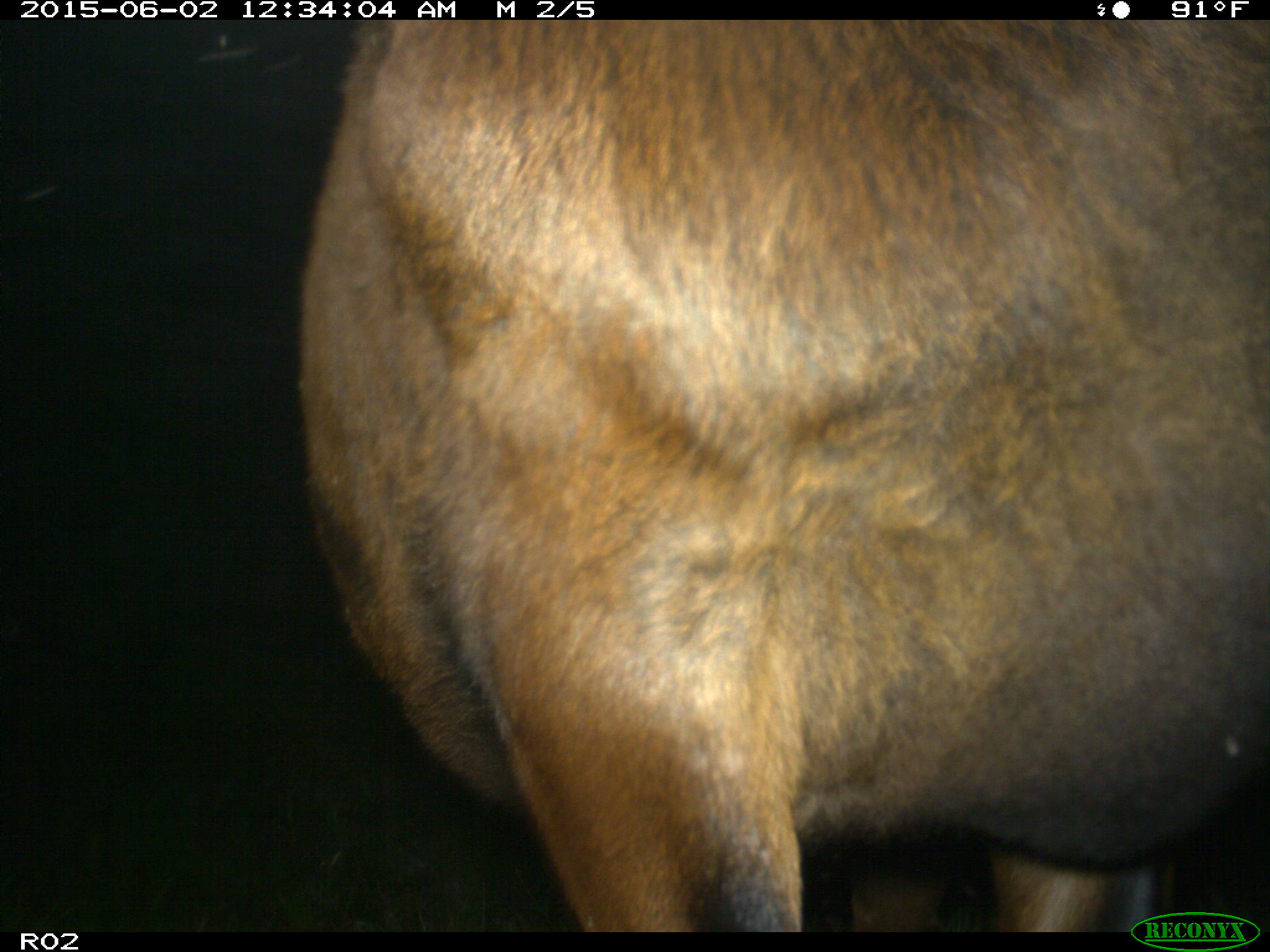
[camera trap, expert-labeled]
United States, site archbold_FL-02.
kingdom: Animalia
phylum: Chordata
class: Mammalia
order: Artiodactyla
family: Bovidae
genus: Bos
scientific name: Bos taurus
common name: domestic cow